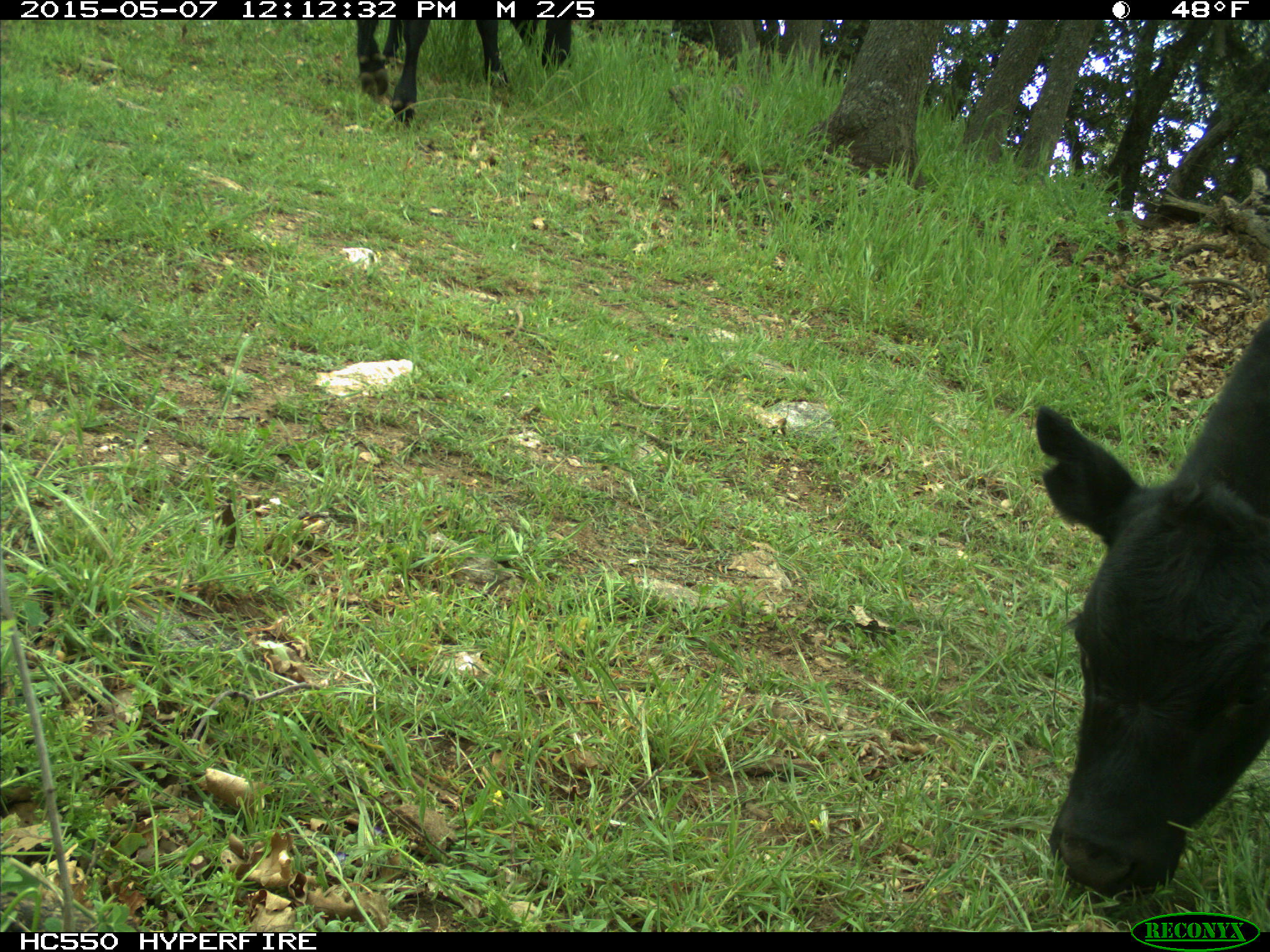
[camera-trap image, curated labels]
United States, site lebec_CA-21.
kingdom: Animalia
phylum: Chordata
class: Mammalia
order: Artiodactyla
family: Bovidae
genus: Bos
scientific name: Bos taurus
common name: domestic cow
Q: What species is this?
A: Bos taurus (domestic cow).